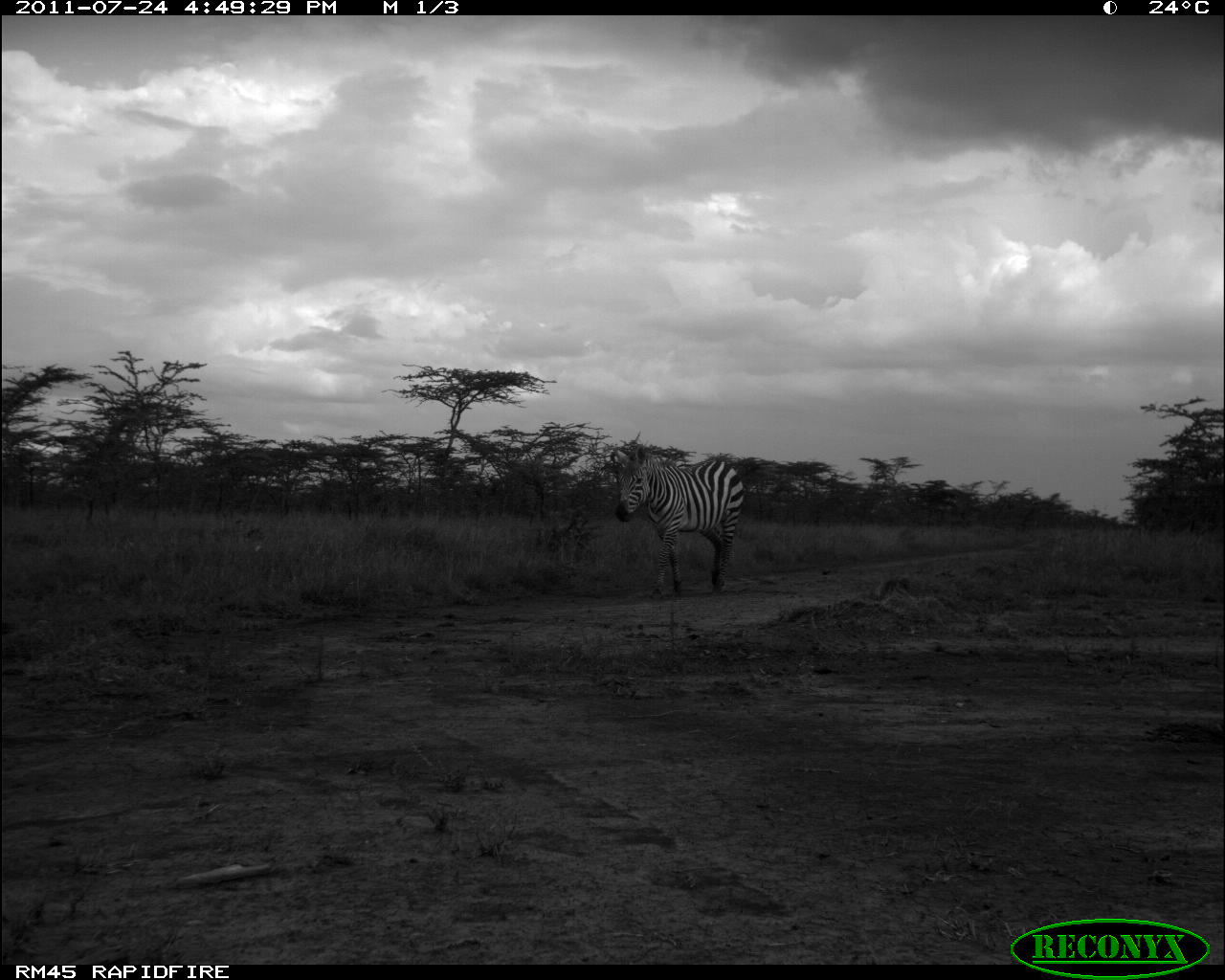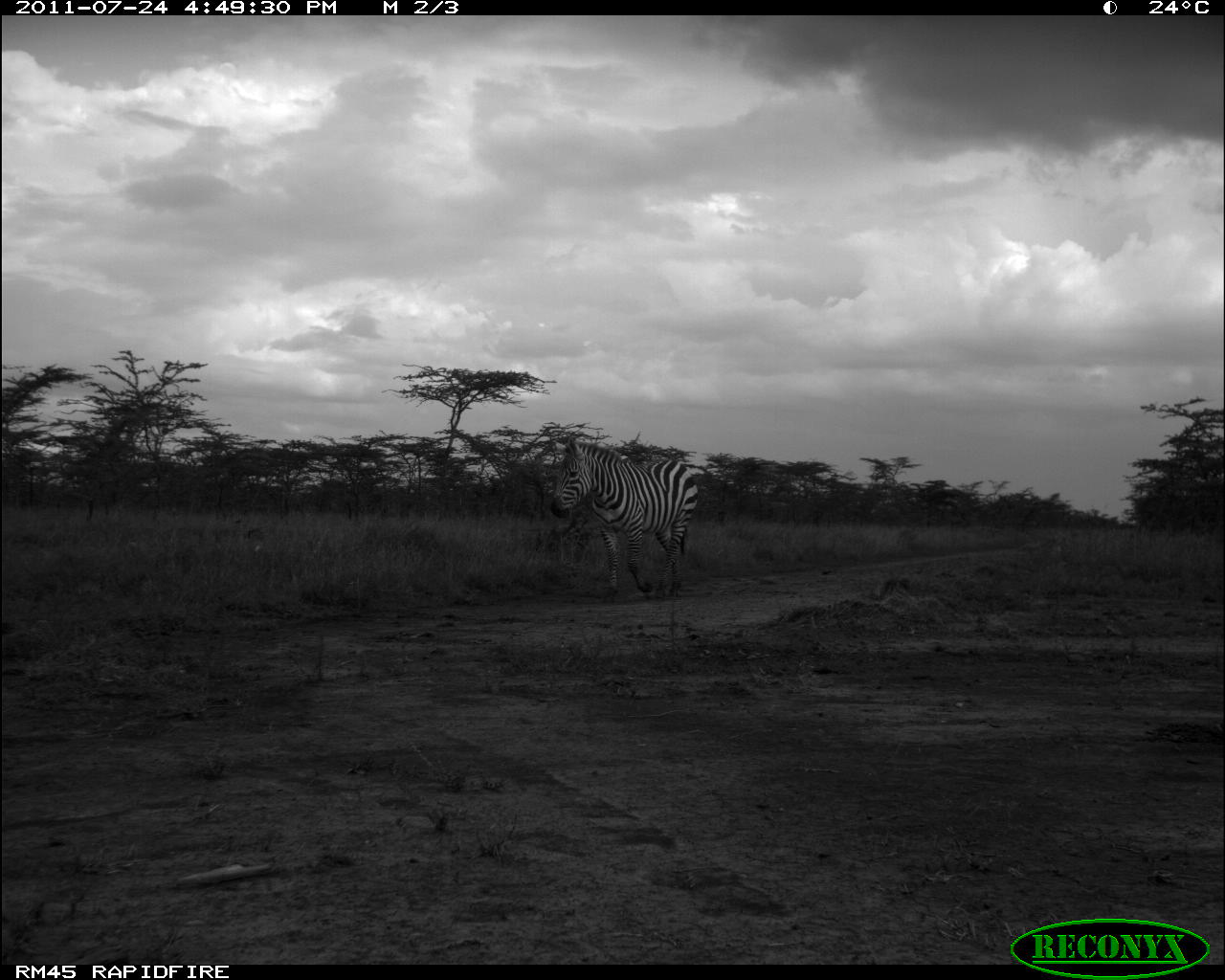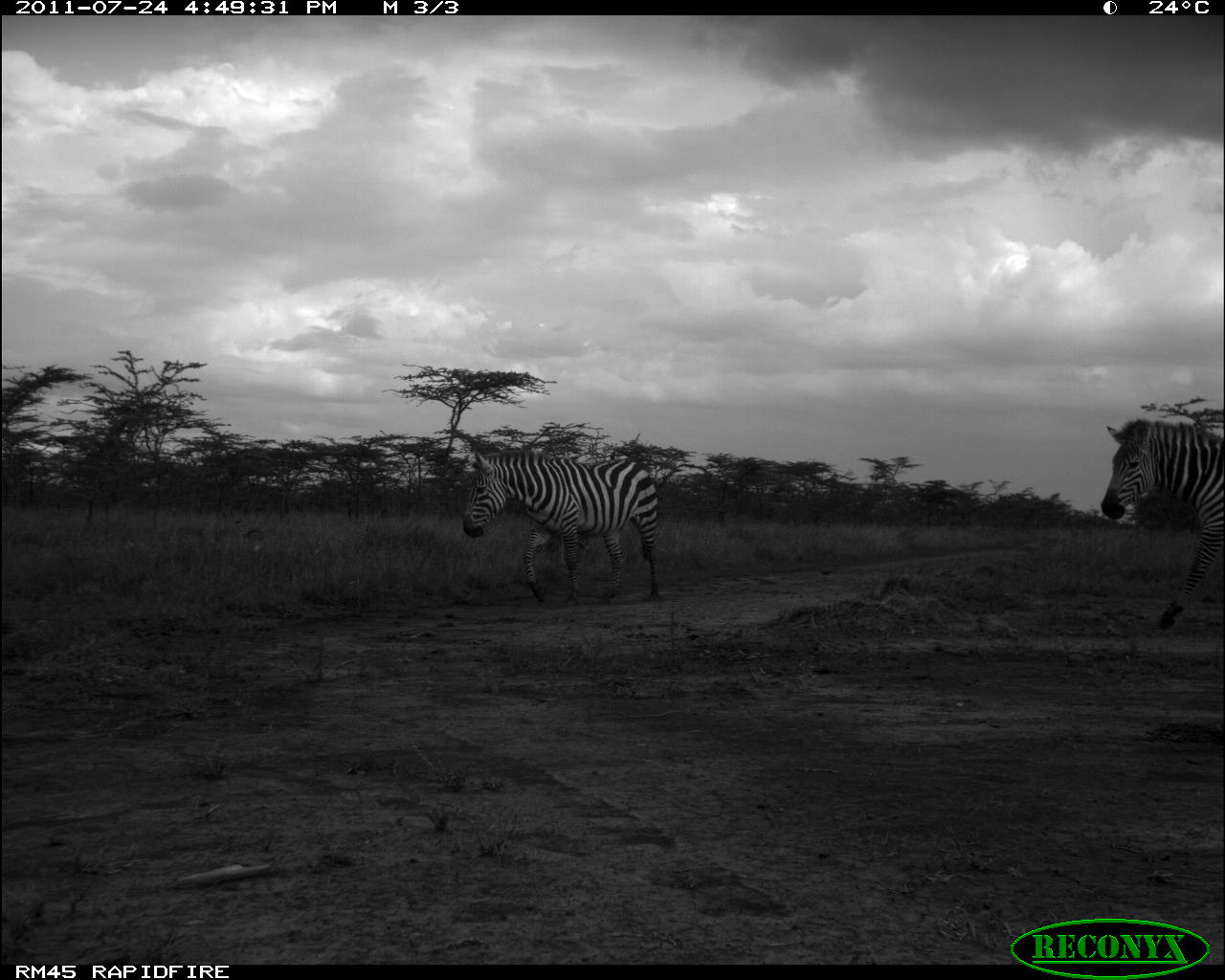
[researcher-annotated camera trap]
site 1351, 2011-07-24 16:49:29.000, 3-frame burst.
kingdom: Animalia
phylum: Chordata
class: Mammalia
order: Perissodactyla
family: Equidae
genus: Equus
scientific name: Equus quagga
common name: plains zebra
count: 1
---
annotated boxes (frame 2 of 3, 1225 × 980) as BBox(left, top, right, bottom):
equus quagga: BBox(551, 432, 697, 597)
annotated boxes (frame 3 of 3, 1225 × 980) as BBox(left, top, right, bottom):
equus quagga: BBox(459, 449, 658, 602); BBox(1101, 415, 1225, 630)